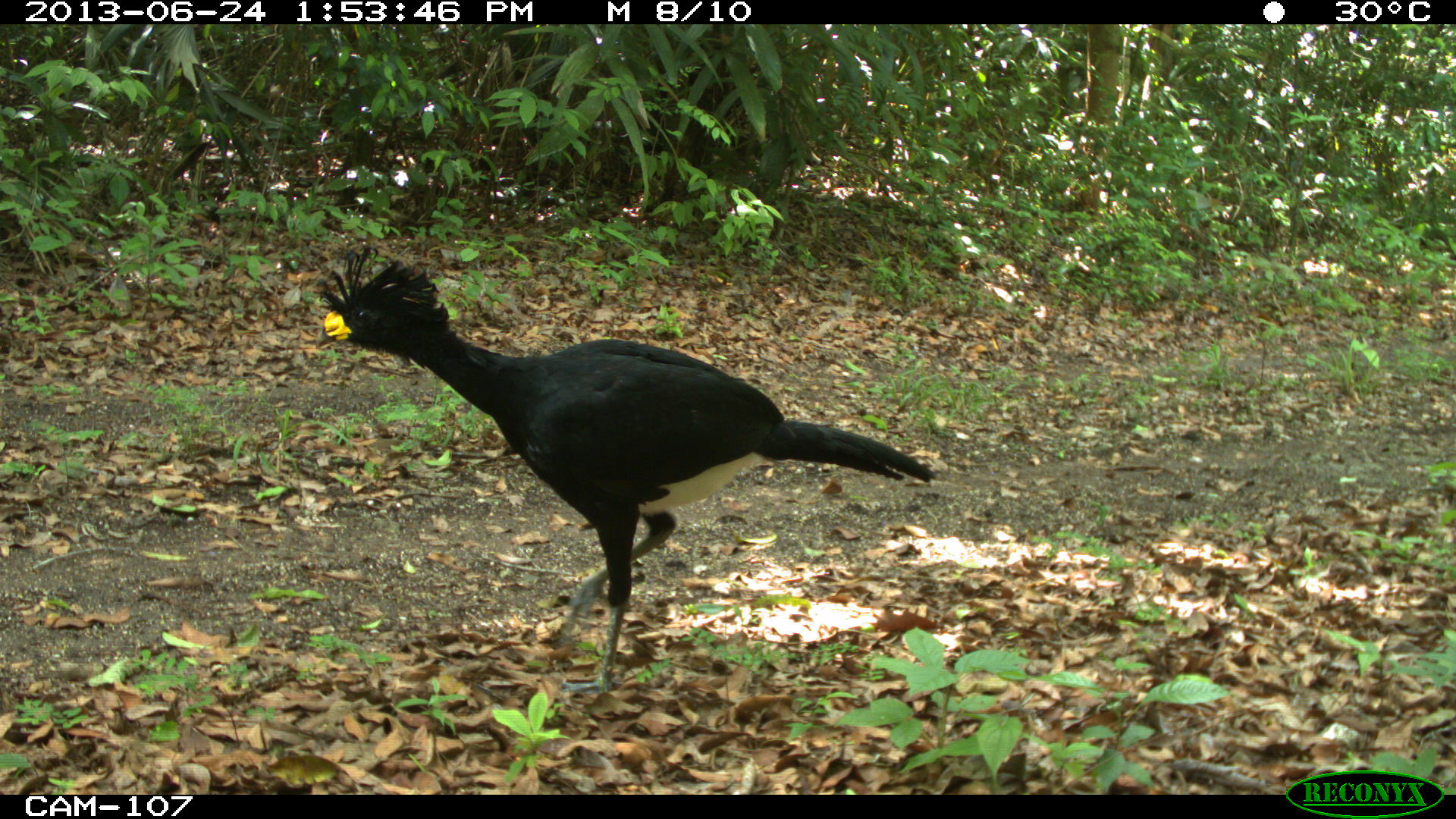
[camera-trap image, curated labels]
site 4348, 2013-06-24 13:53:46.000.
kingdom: Animalia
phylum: Chordata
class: Aves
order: Galliformes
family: Cracidae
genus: Crax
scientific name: Crax rubra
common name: great curassow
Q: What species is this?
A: Crax rubra (great curassow).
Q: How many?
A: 2.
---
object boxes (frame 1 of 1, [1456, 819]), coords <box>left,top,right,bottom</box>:
crax rubra: <box>311,240,938,698</box>